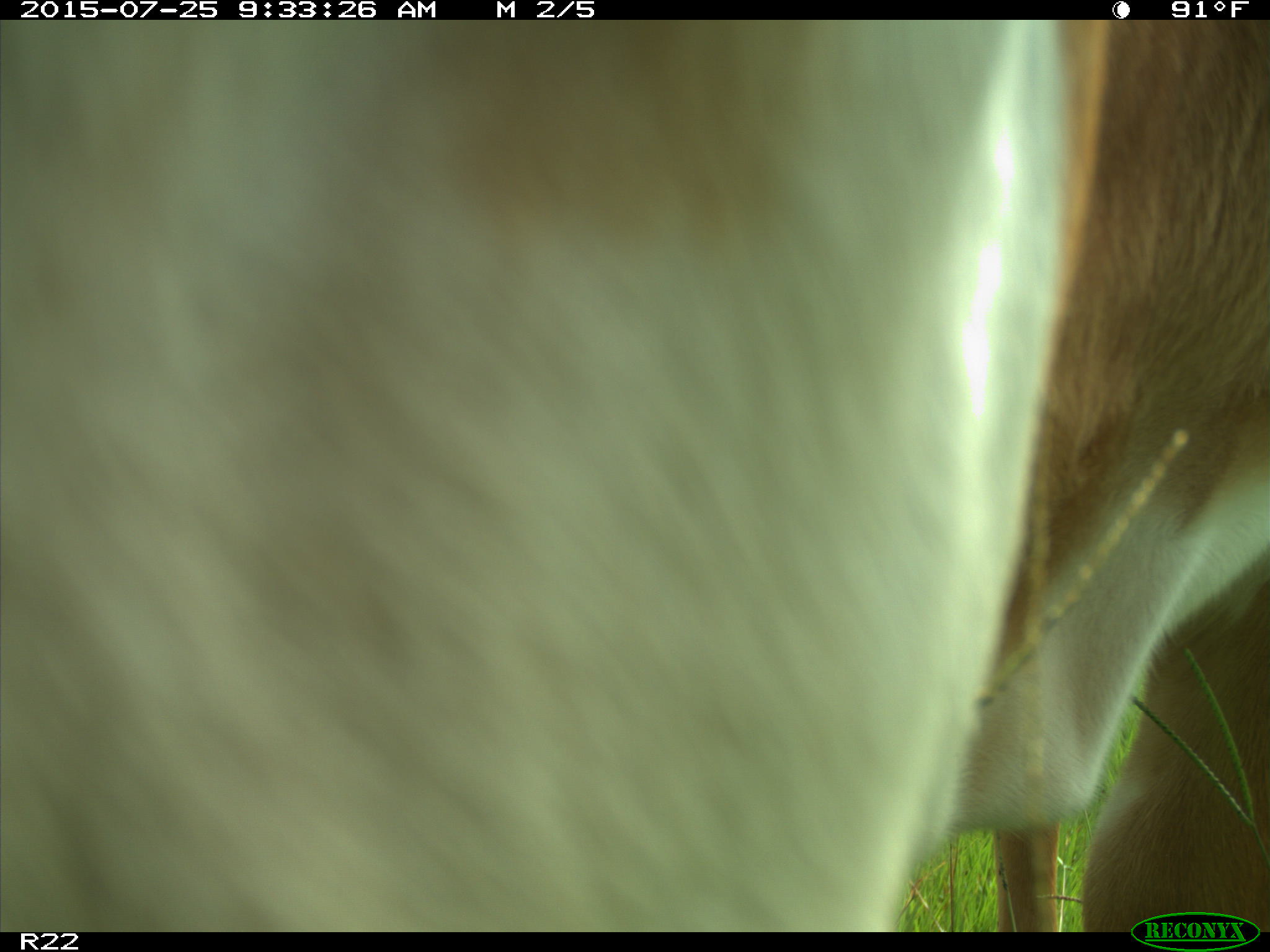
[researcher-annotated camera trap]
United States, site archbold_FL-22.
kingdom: Animalia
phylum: Chordata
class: Mammalia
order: Artiodactyla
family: Bovidae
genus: Bos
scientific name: Bos taurus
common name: domestic cow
Bos taurus (domestic cow).